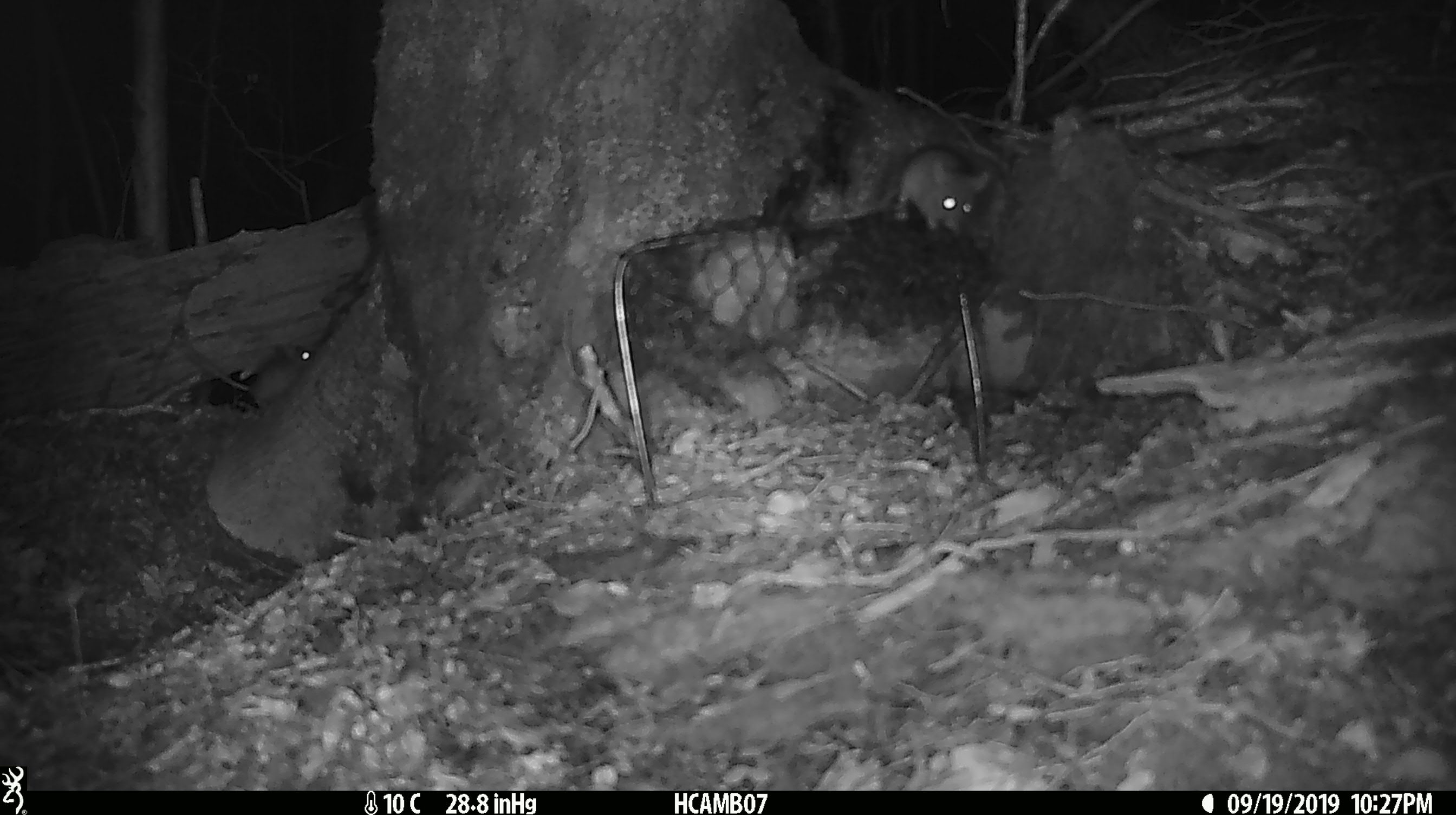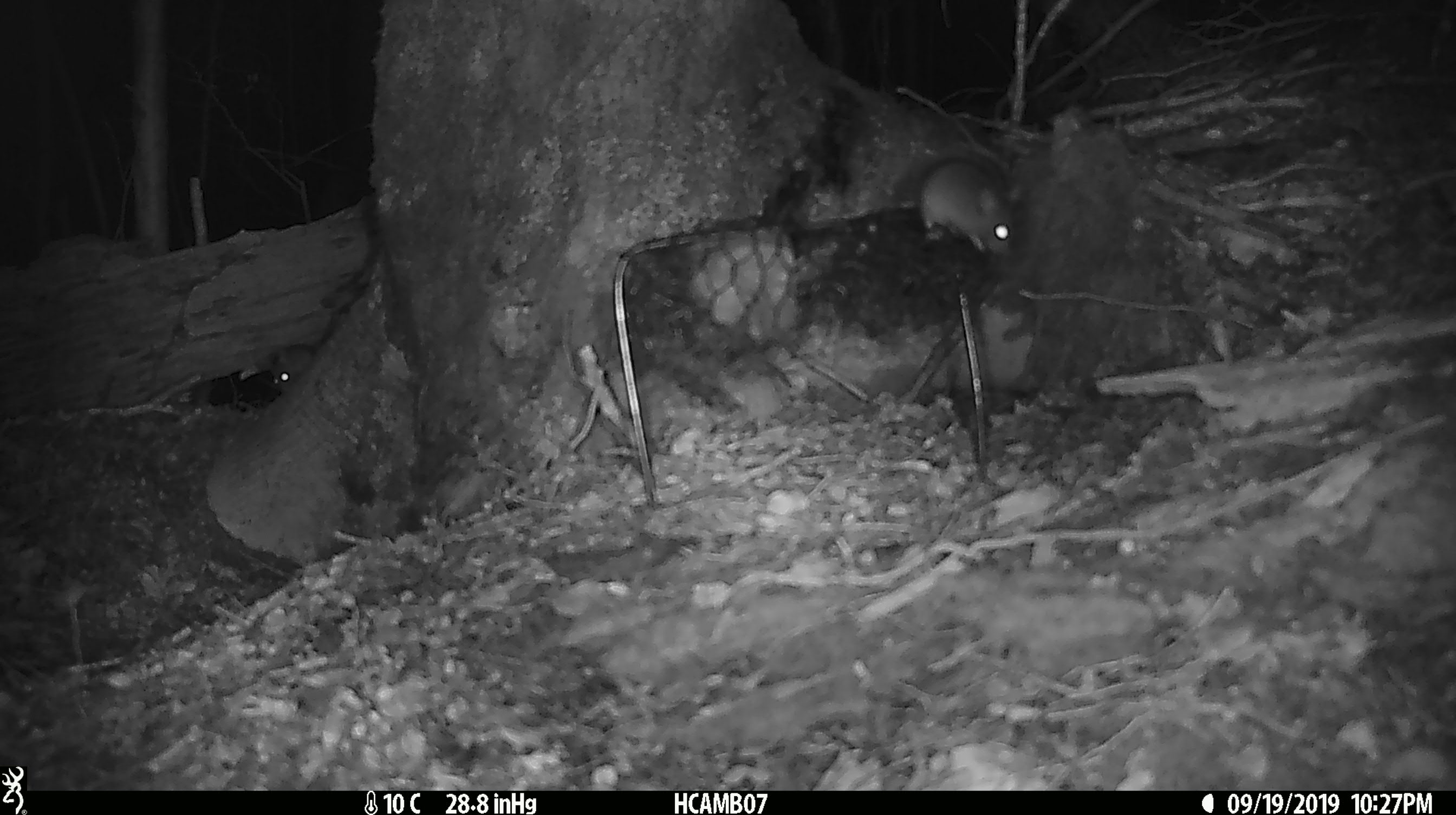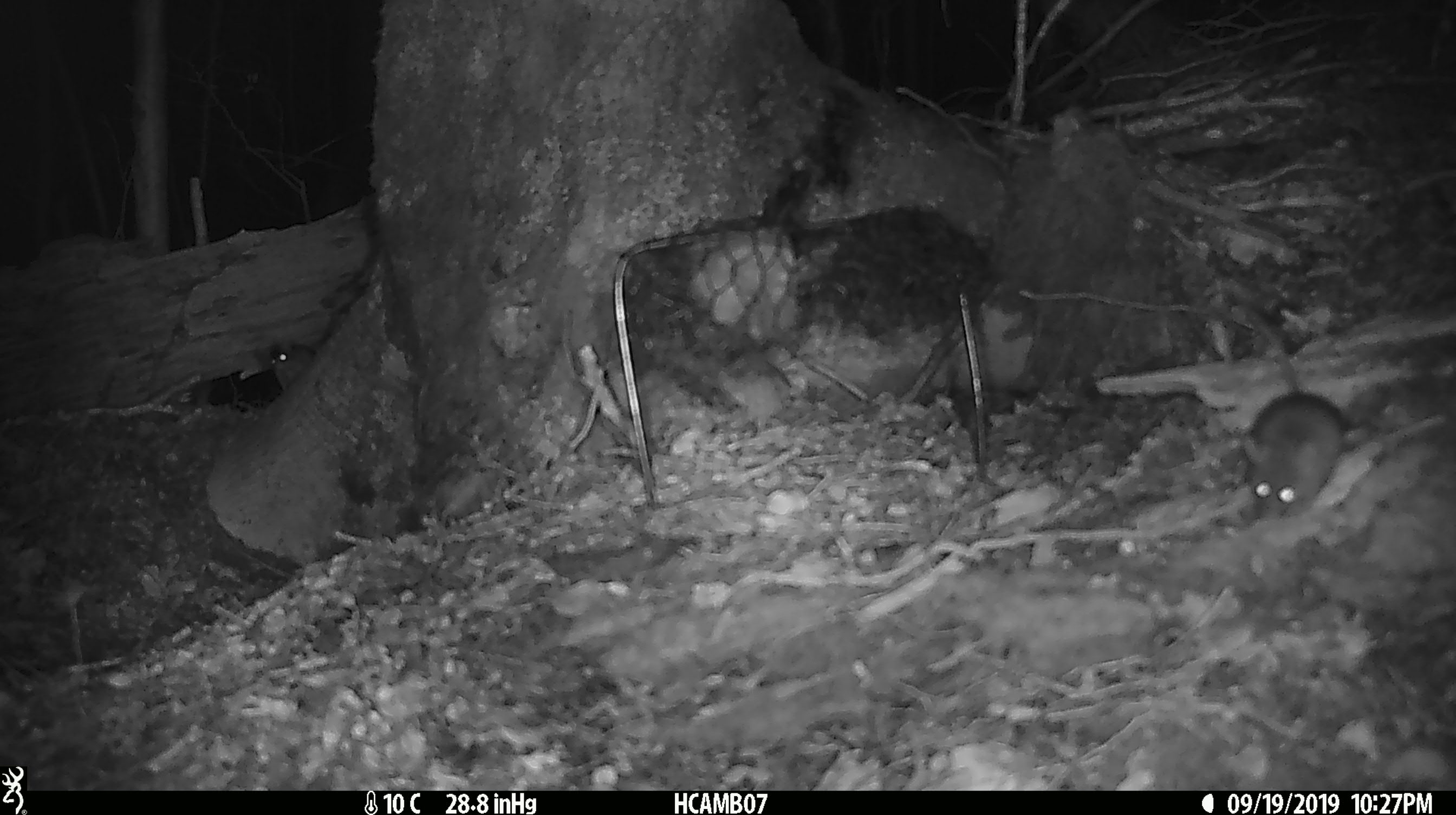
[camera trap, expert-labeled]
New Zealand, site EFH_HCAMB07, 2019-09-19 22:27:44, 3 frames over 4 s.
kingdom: Animalia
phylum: Chordata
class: Mammalia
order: Rodentia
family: Muridae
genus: Mus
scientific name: Mus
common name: mouse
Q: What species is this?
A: Mouse (Mus).